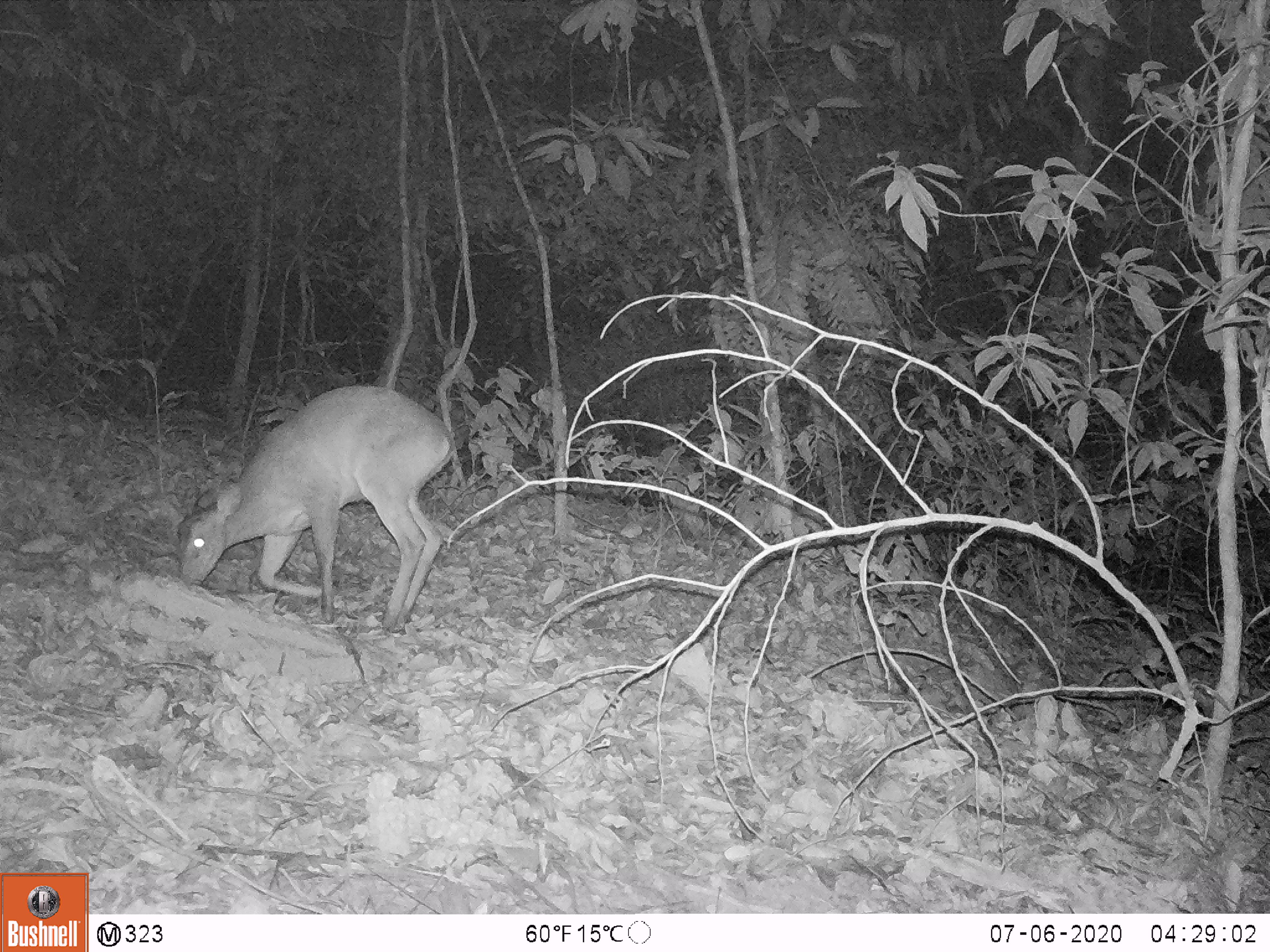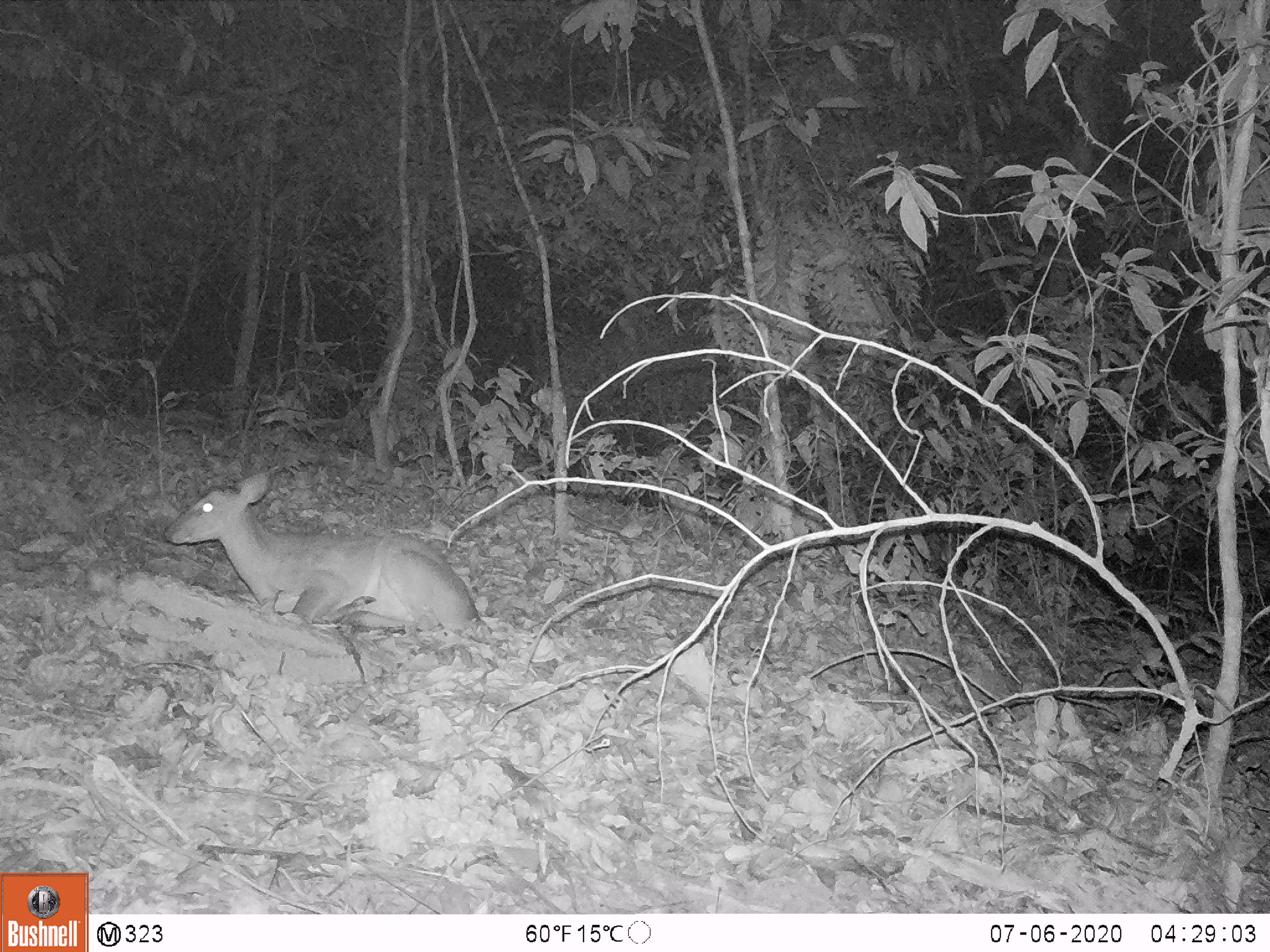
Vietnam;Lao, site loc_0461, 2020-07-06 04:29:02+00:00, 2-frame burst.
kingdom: Animalia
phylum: Chordata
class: Mammalia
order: Artiodactyla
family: Cervidae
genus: Muntiacus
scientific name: Muntiacus vuquangensis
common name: large-antlered muntjac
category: large antlered muntjac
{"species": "large antlered muntjac (large-antlered muntjac) (Muntiacus vuquangensis)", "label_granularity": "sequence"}